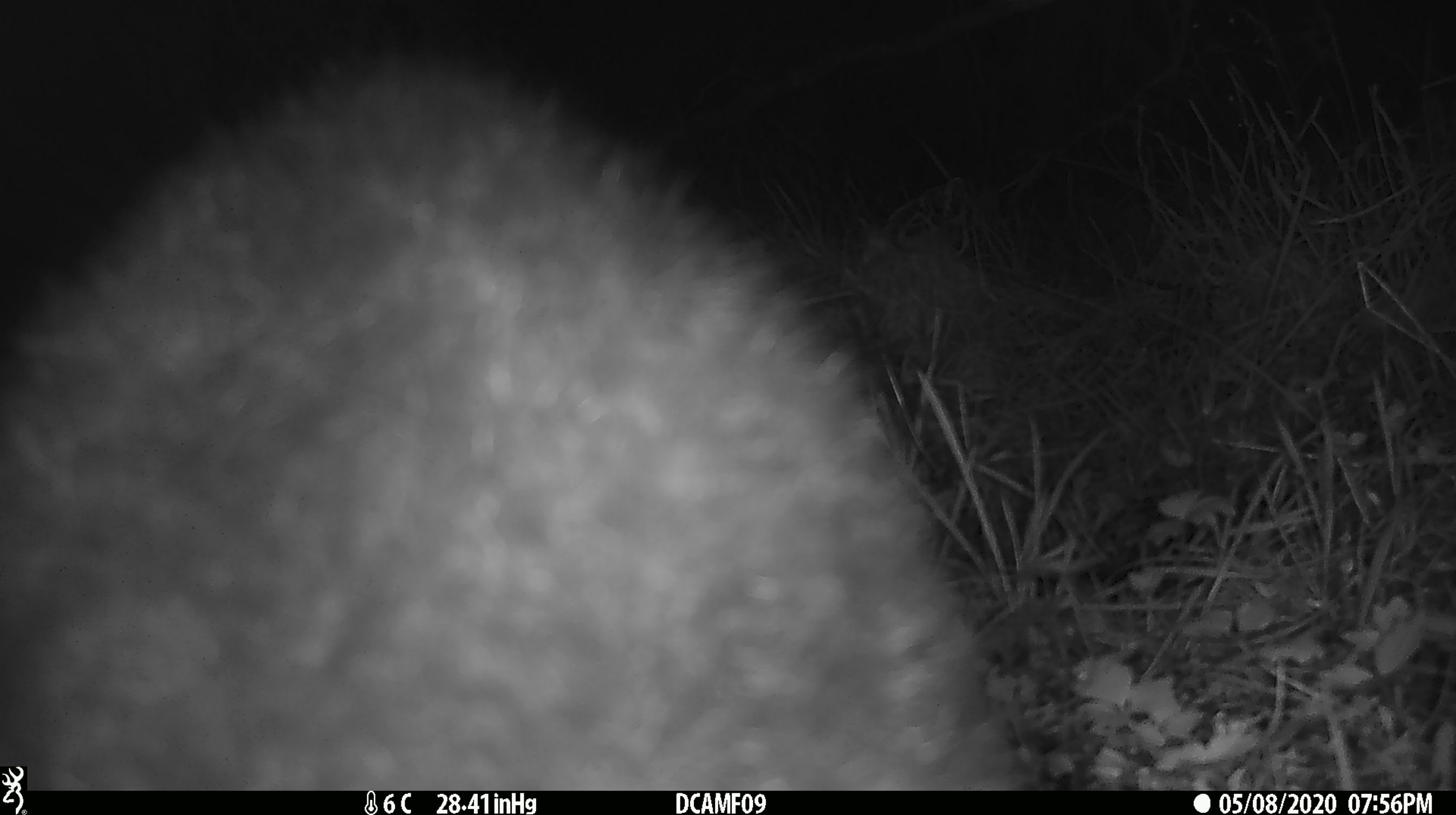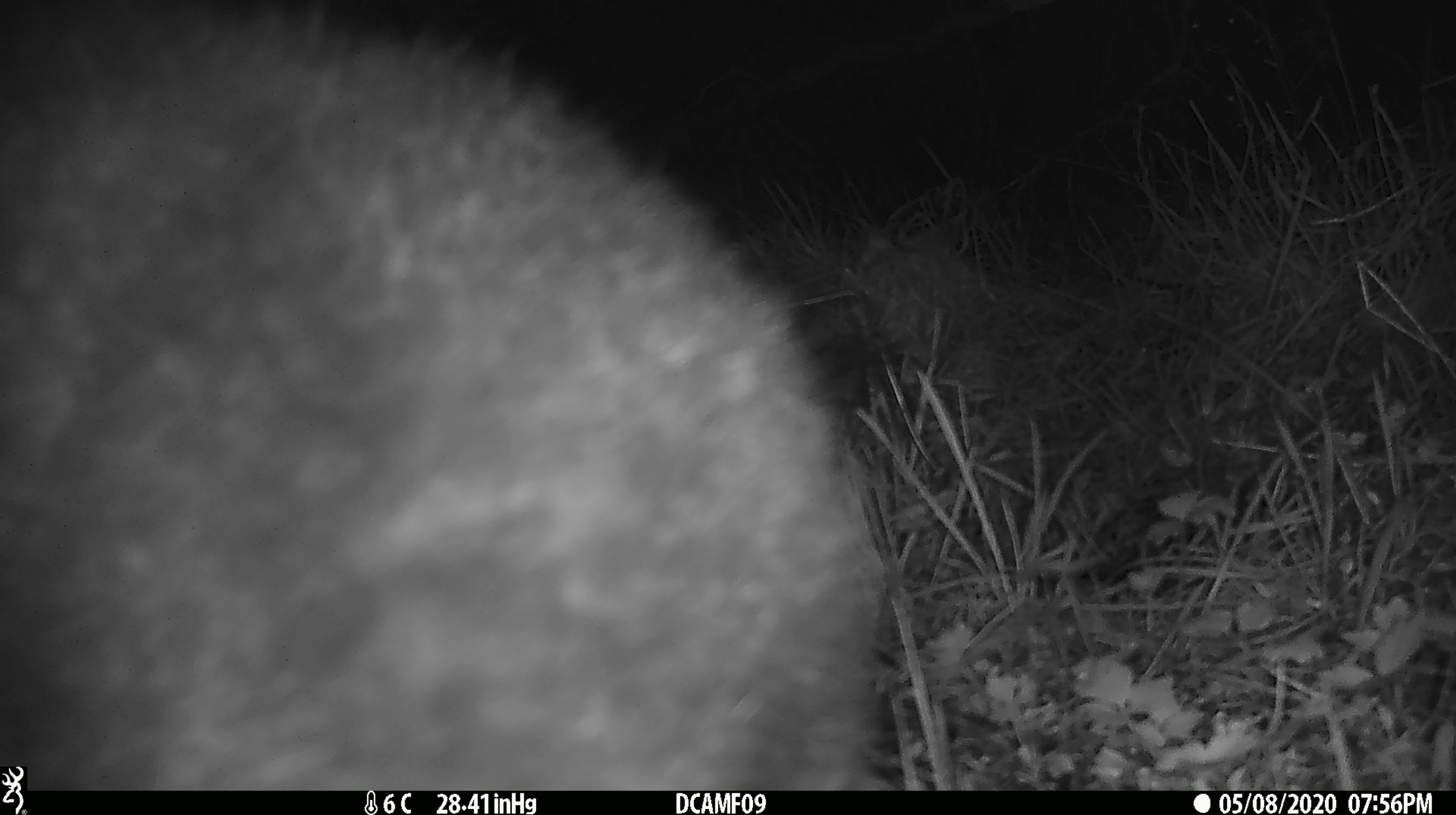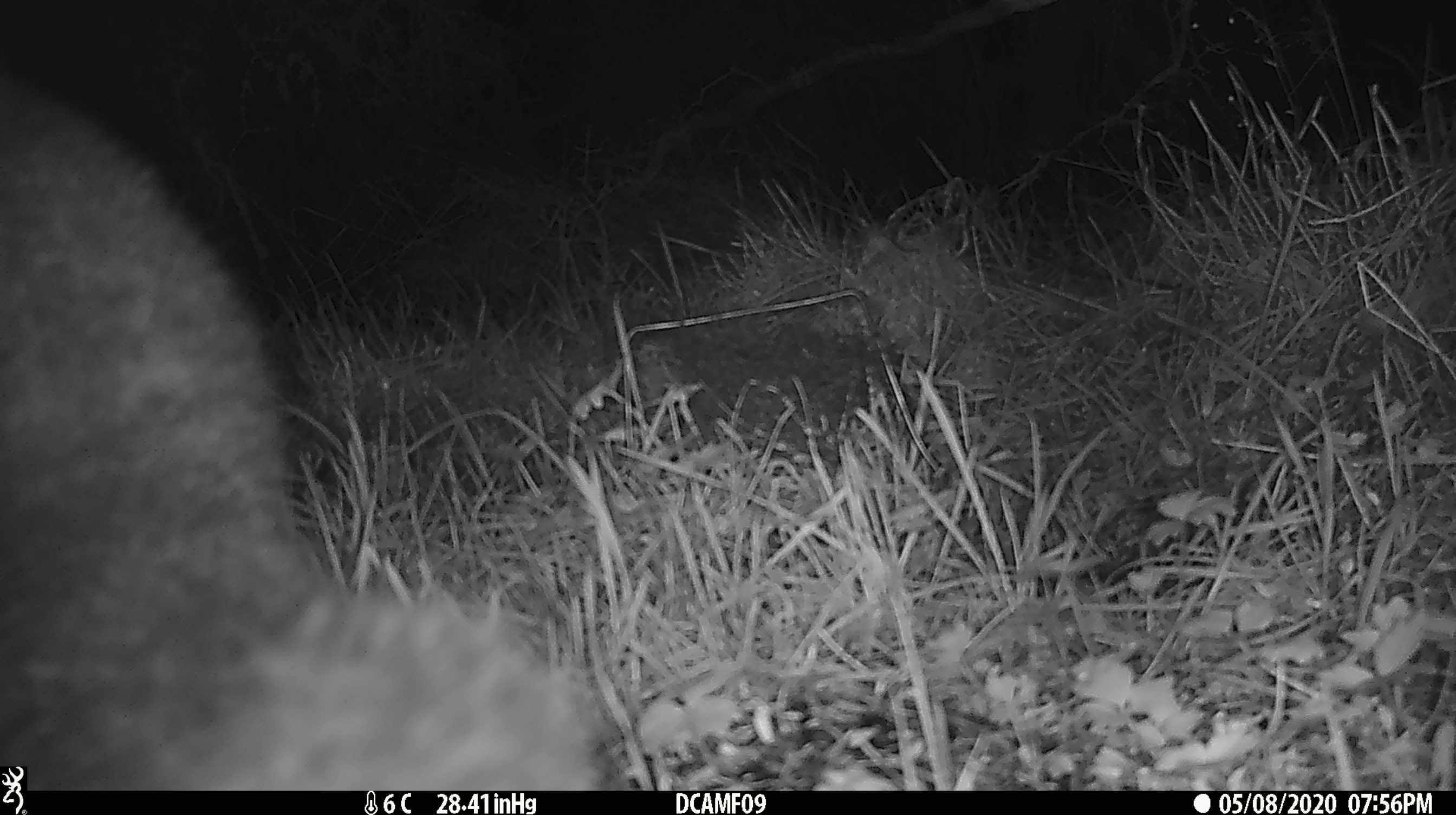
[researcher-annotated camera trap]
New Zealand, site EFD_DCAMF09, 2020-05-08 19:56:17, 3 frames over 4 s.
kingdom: Animalia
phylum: Chordata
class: Mammalia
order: Diprotodontia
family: Phalangeridae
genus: Trichosurus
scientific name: Trichosurus vulpecula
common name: common brushtail possum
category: possum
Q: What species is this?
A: Possum (common brushtail possum) (Trichosurus vulpecula).